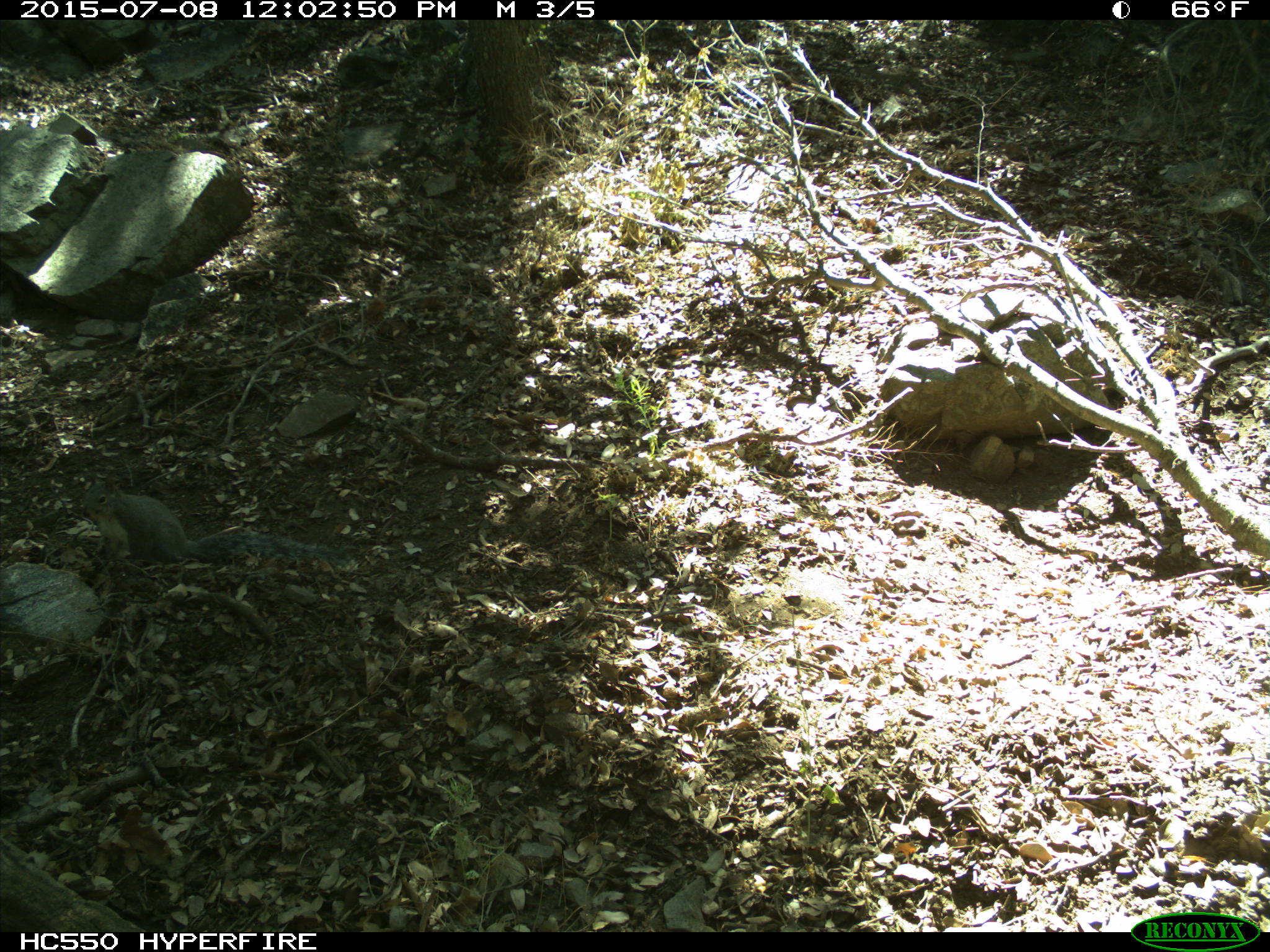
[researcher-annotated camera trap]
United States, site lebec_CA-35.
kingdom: Animalia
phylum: Chordata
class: Mammalia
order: Rodentia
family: Sciuridae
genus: Sciurus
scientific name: Sciurus carolinensis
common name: eastern gray squirrel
Sciurus carolinensis (eastern gray squirrel).